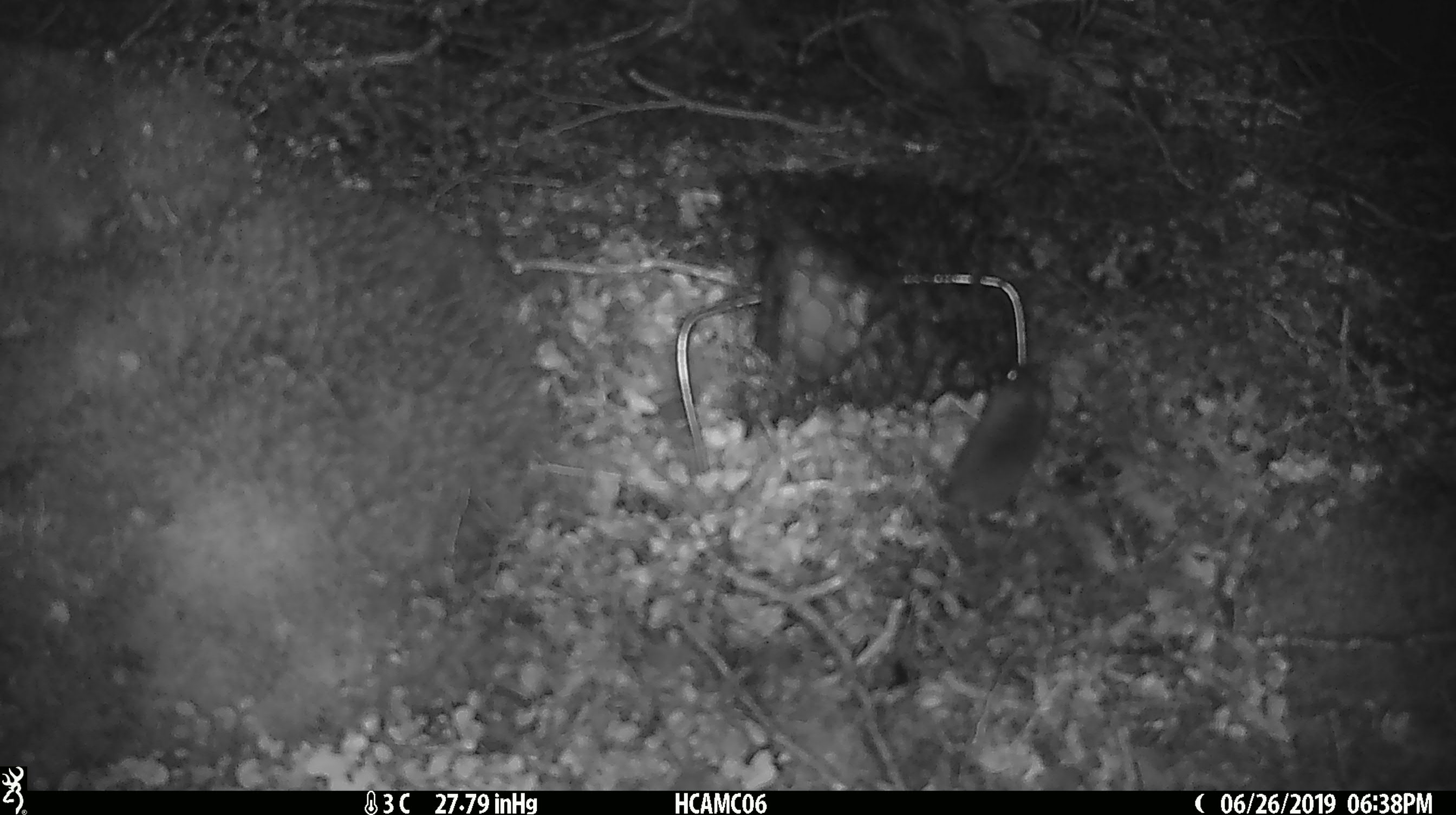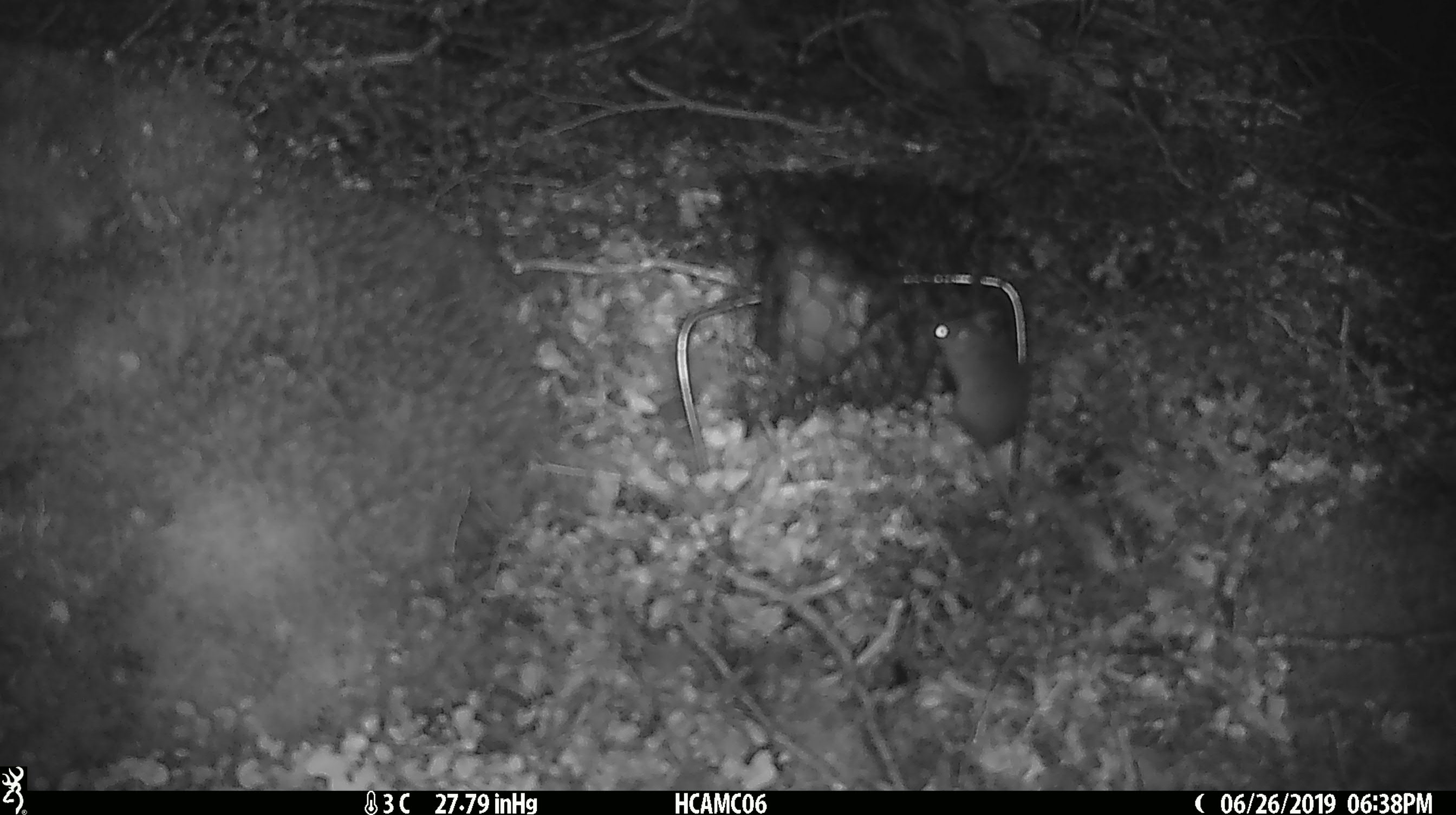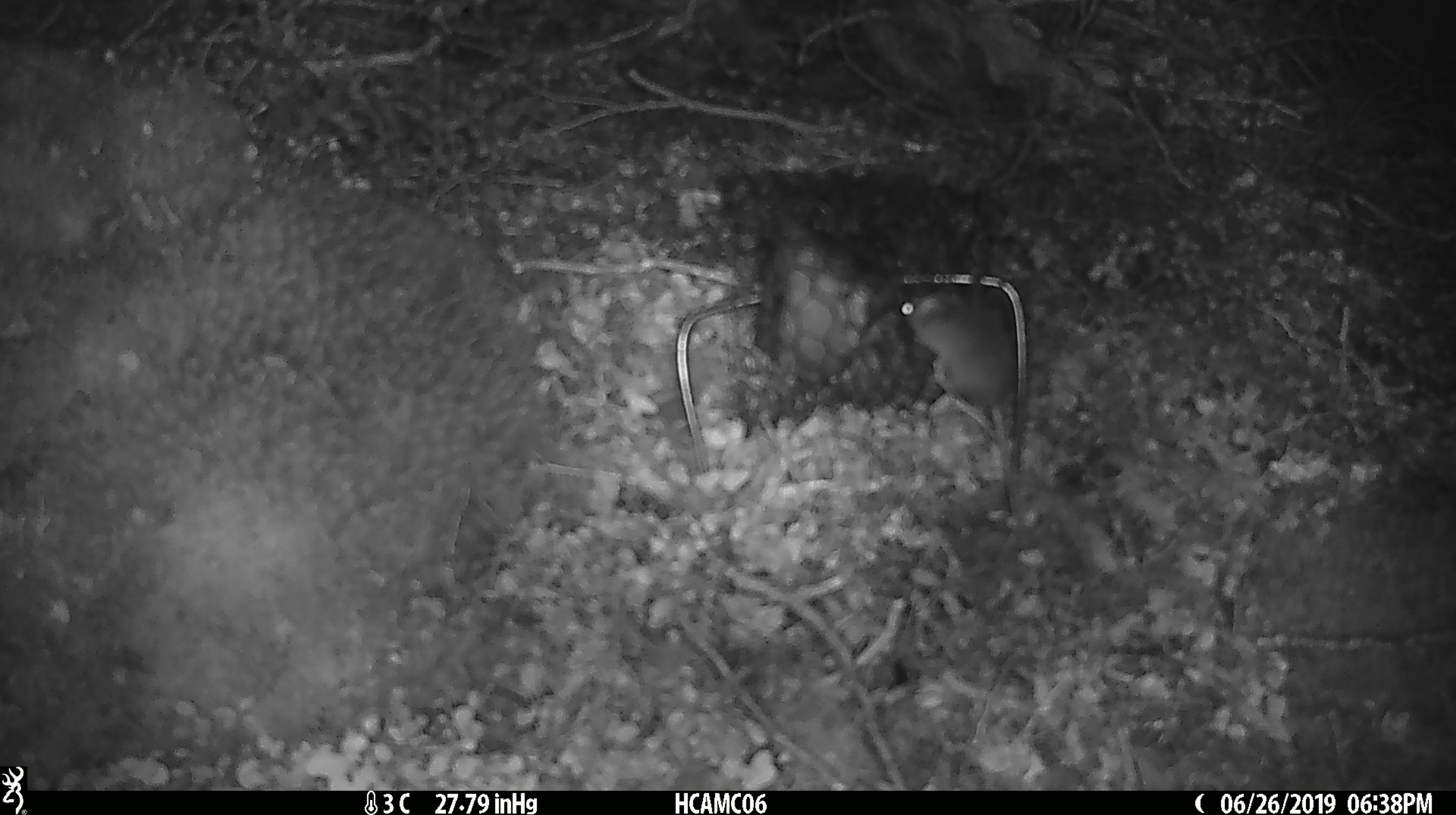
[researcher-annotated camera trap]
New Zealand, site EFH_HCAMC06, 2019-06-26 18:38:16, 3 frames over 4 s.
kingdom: Animalia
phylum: Chordata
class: Mammalia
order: Rodentia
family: Muridae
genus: Mus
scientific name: Mus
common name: mouse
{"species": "mouse (Mus)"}